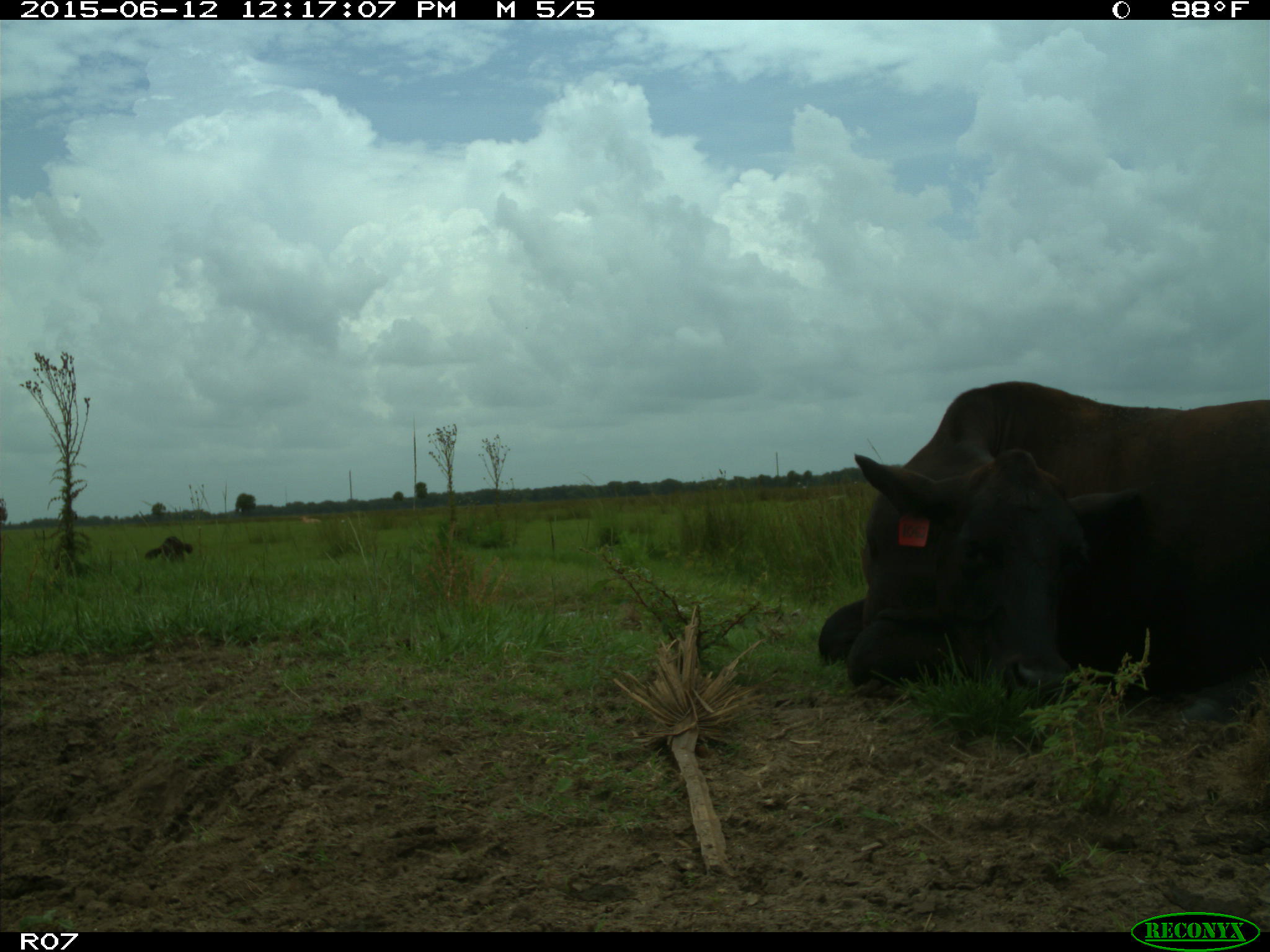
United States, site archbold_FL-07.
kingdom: Animalia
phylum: Chordata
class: Mammalia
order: Artiodactyla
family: Bovidae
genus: Bos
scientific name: Bos taurus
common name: domestic cow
Bos taurus (domestic cow).